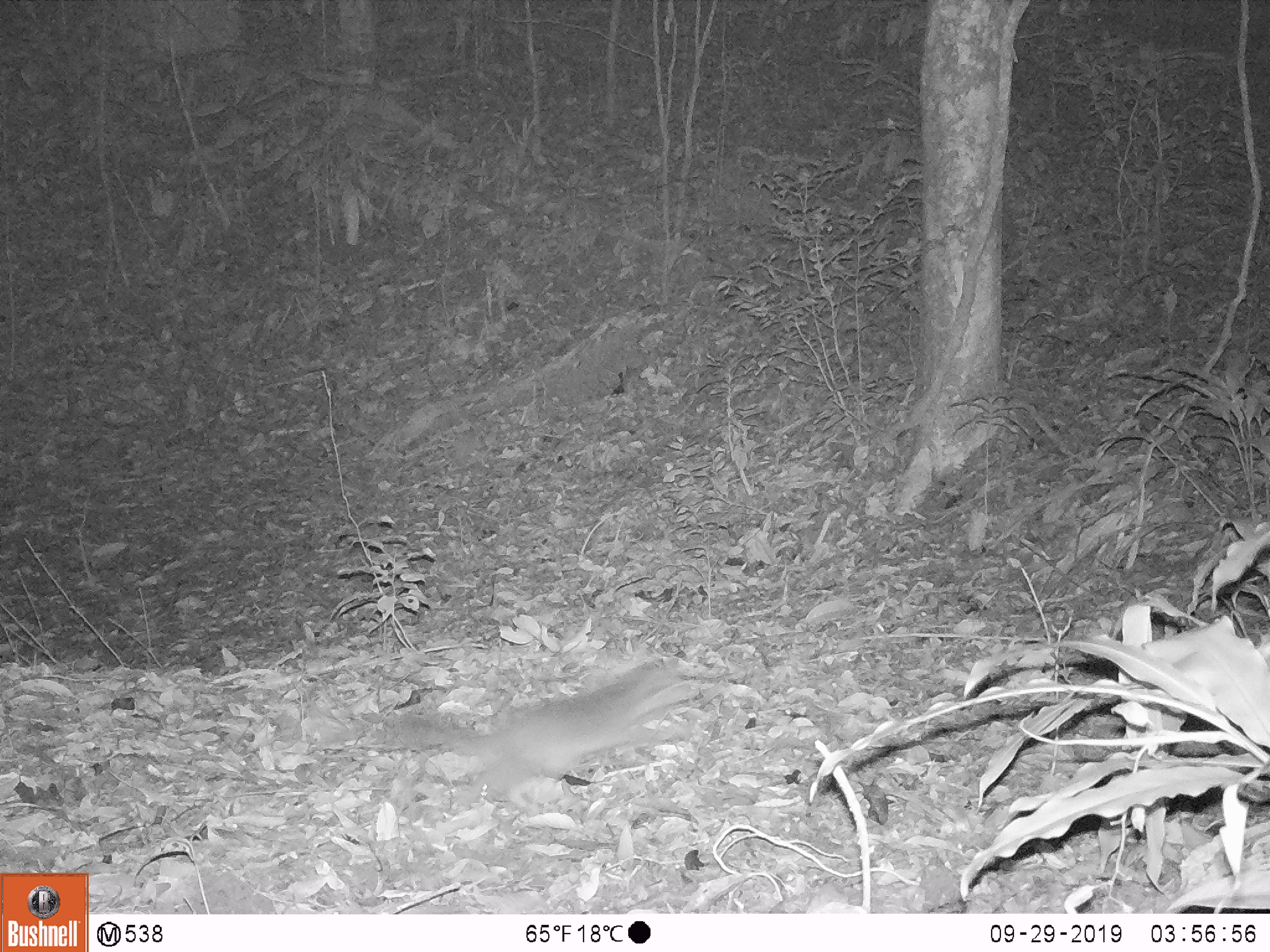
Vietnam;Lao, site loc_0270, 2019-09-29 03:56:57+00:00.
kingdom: Animalia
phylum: Chordata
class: Mammalia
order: Carnivora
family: Mustelidae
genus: Melogale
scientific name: Melogale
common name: ferret badger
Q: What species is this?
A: Ferret badger (Melogale).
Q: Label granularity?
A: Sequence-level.